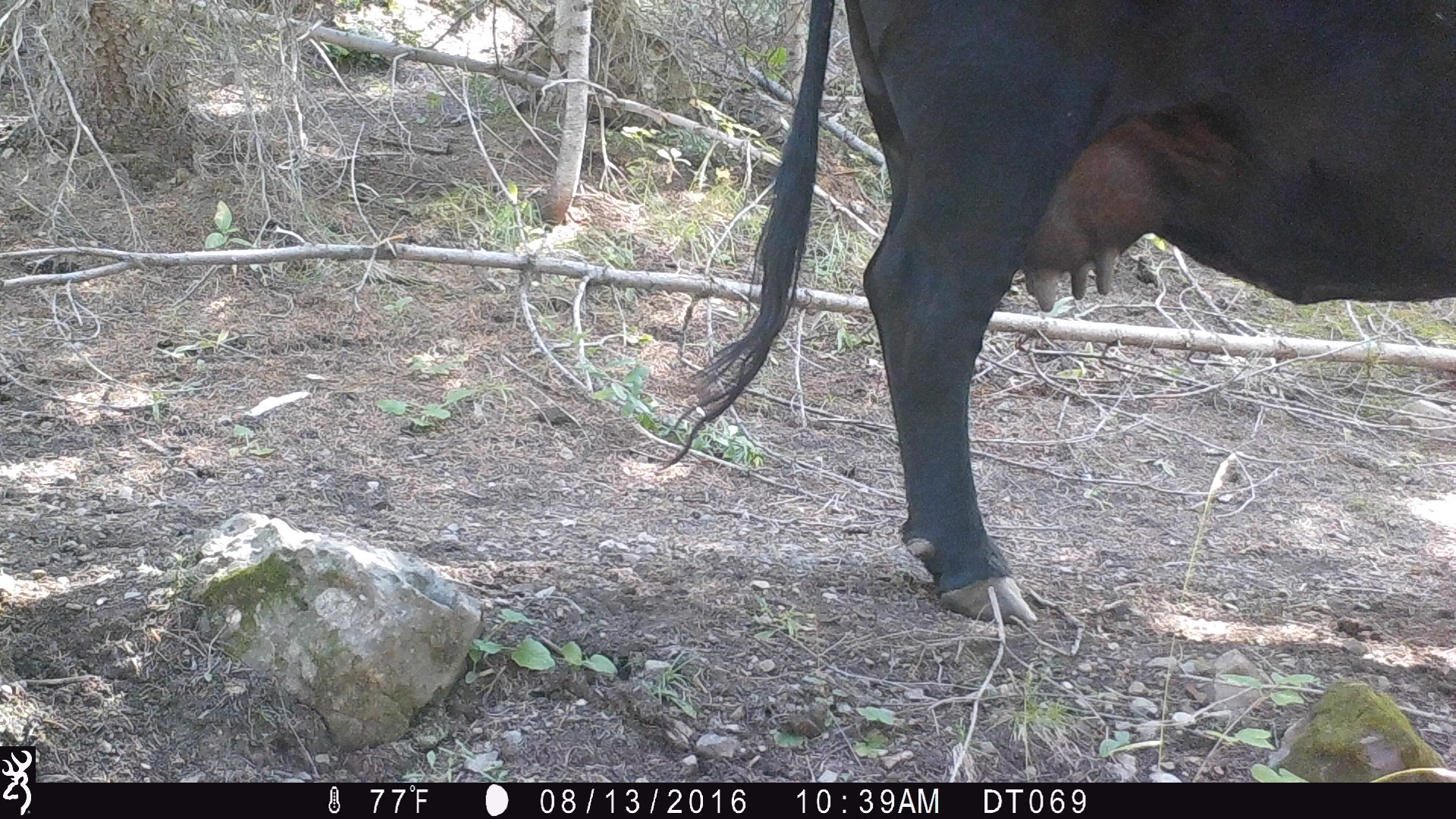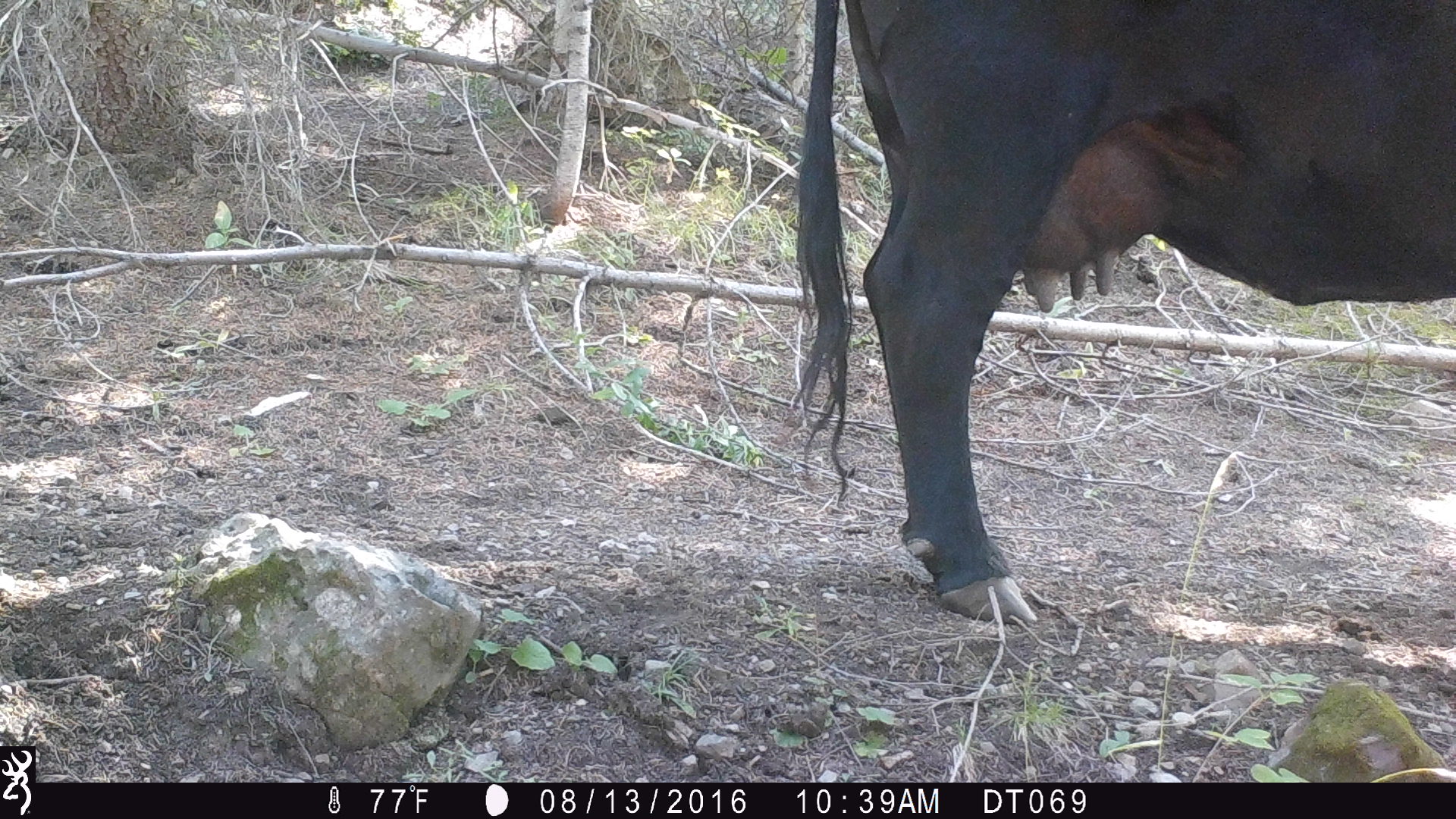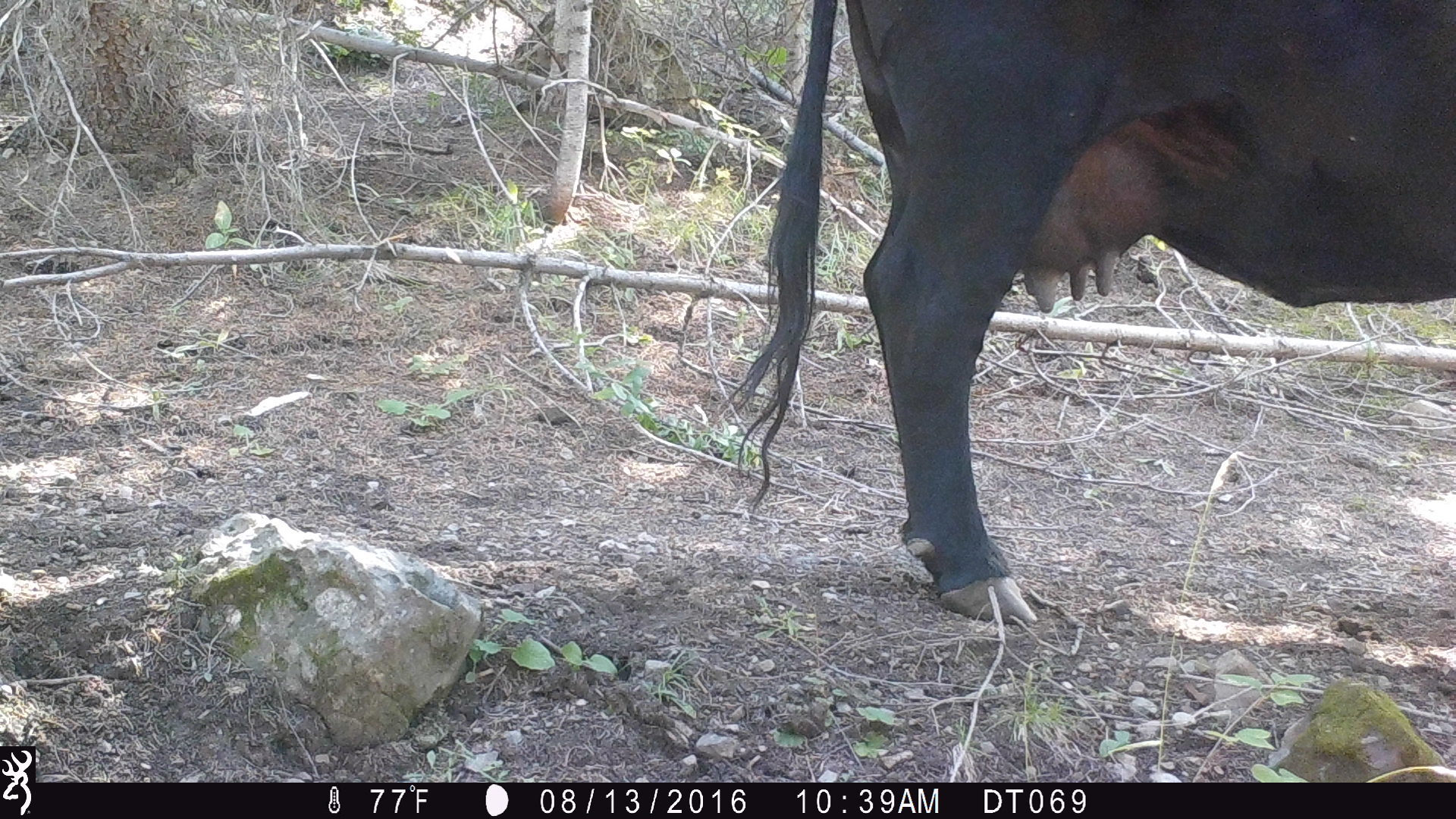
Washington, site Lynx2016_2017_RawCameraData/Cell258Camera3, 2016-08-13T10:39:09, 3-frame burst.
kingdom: Animalia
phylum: Chordata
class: Mammalia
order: Artiodactyla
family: Bovidae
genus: Bos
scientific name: Bos taurus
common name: domestic cattle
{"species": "domestic cattle (Bos taurus)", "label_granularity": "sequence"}